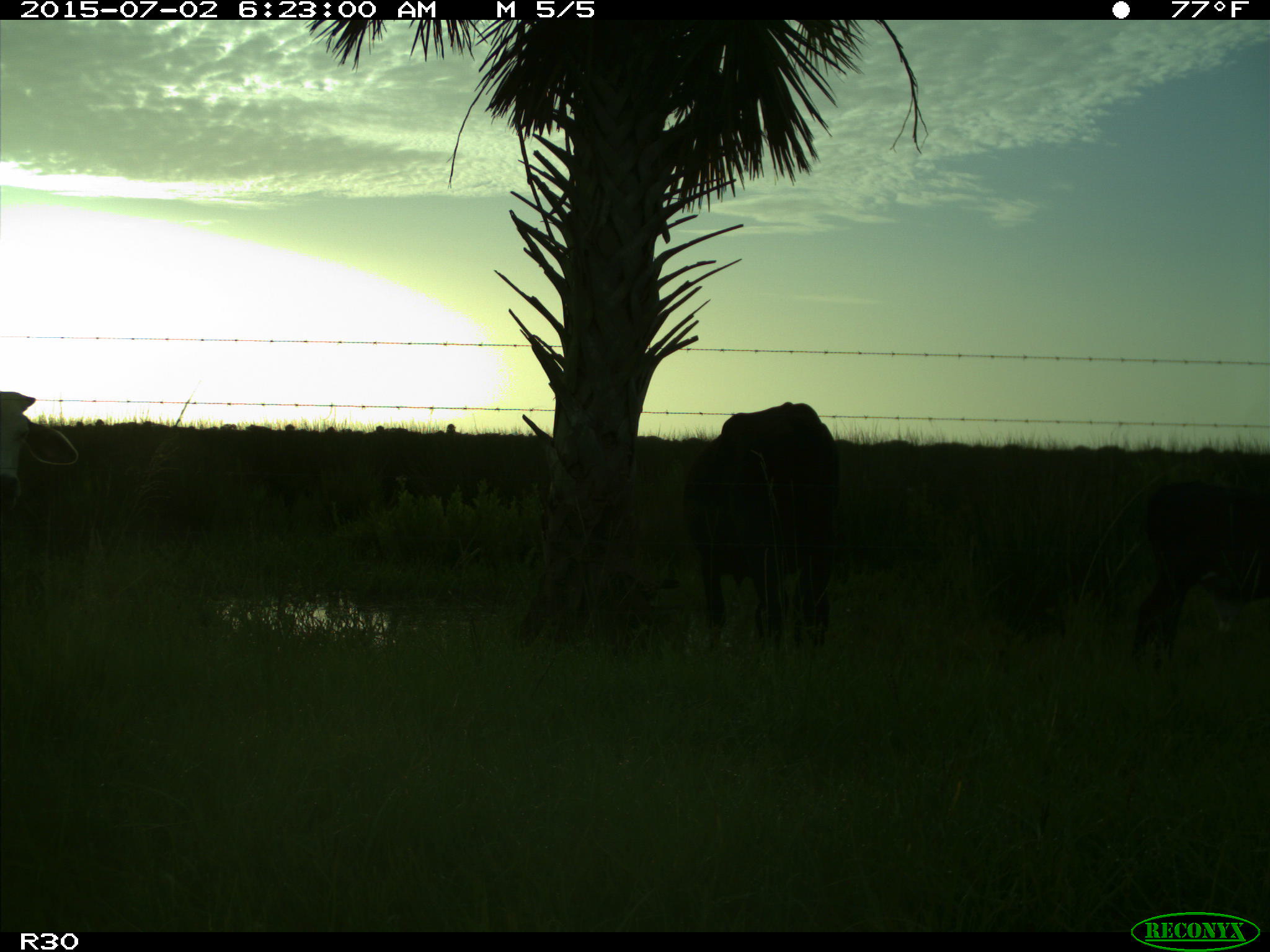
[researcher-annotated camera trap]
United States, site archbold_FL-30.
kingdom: Animalia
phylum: Chordata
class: Mammalia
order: Artiodactyla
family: Bovidae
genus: Bos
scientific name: Bos taurus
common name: domestic cow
Bos taurus (domestic cow).